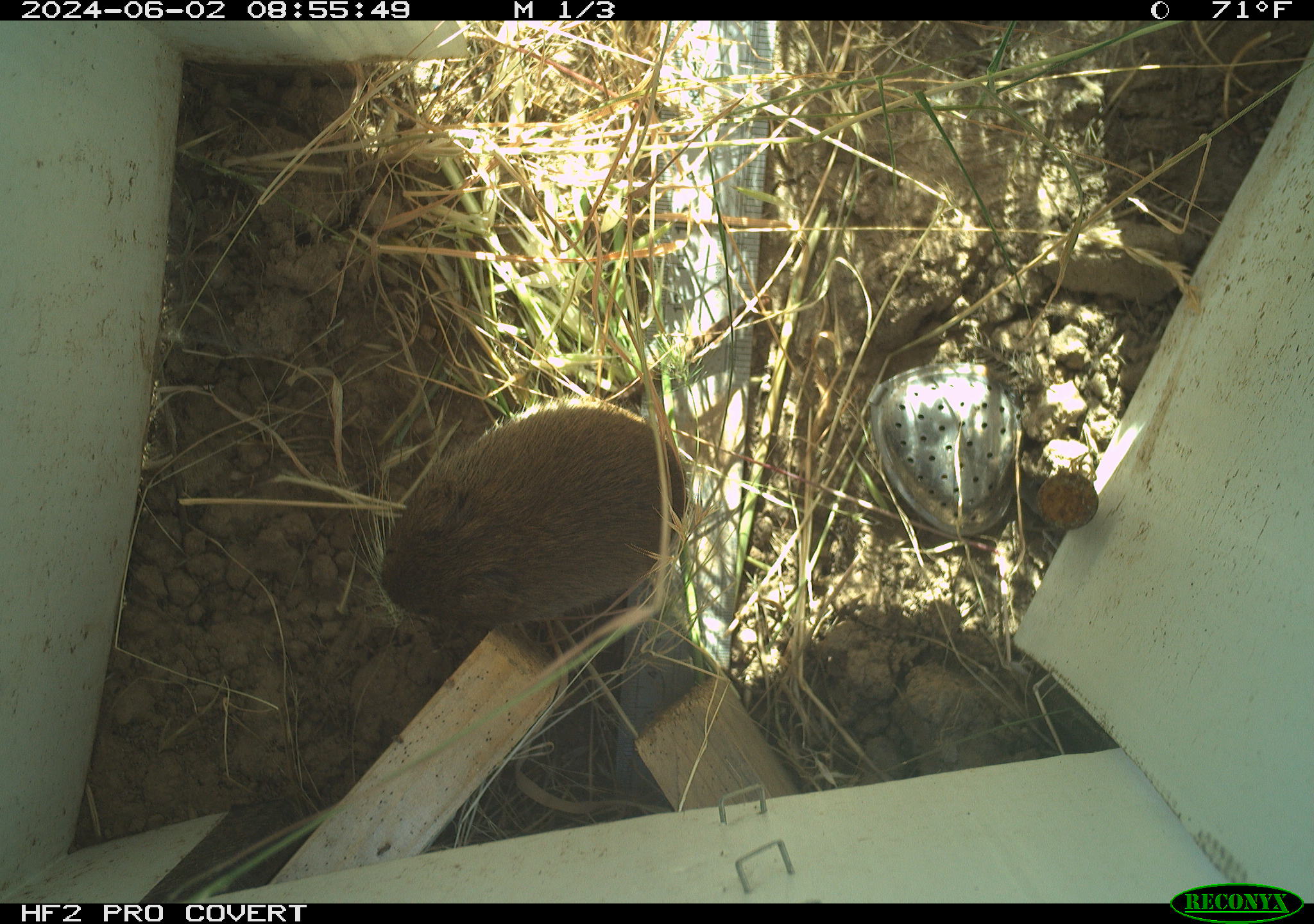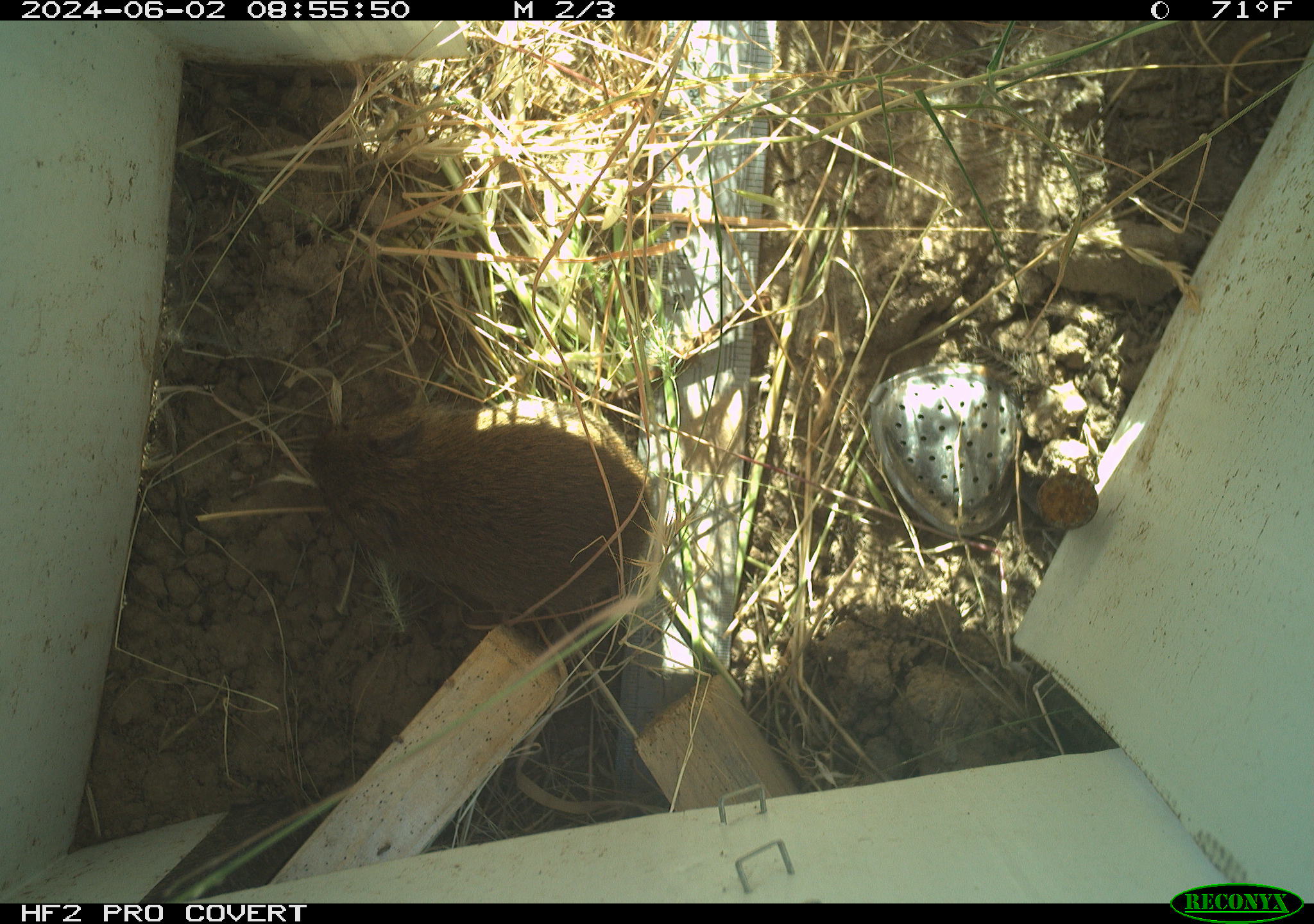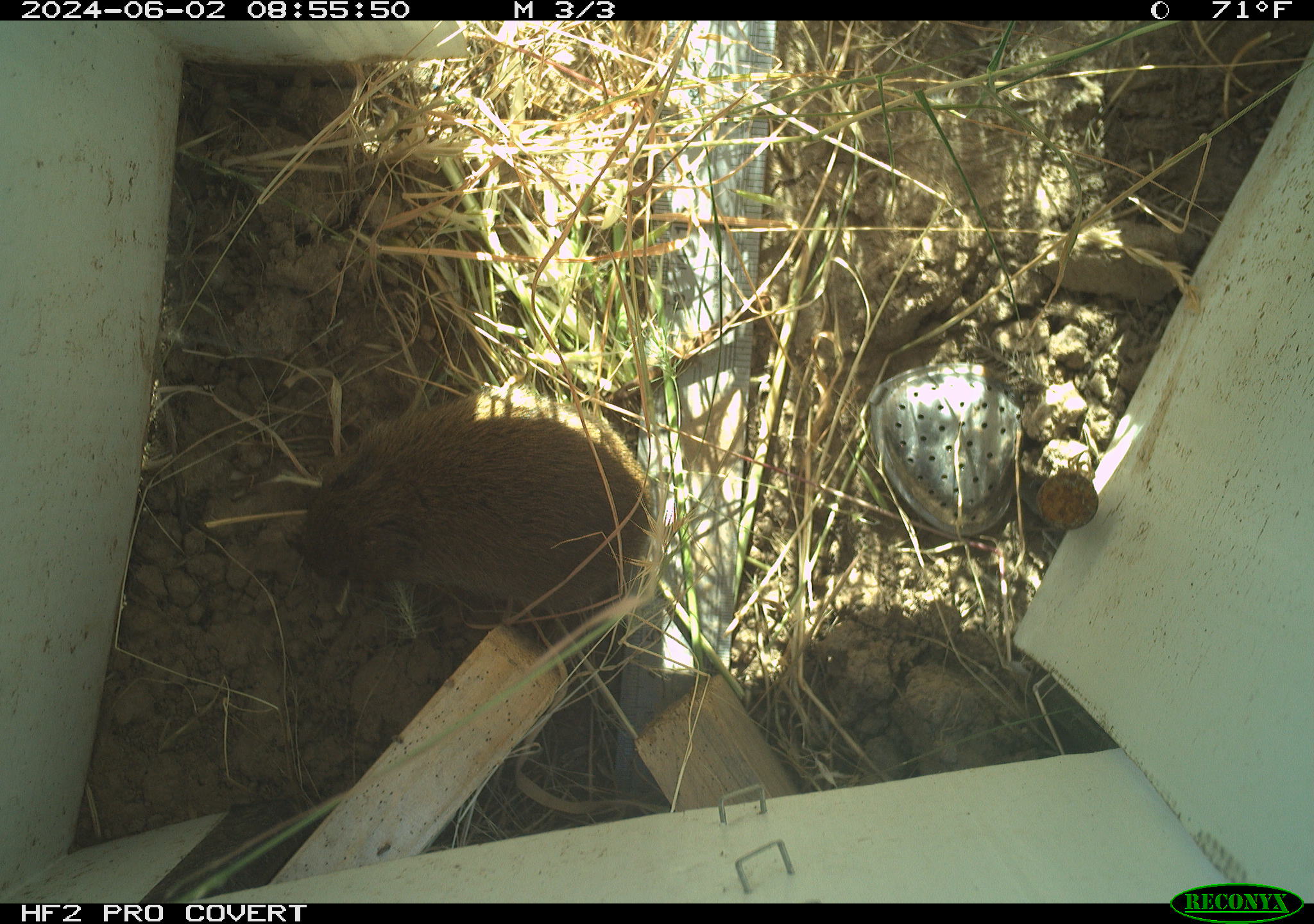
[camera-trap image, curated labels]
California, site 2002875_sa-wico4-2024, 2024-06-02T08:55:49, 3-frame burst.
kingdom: Animalia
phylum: Chordata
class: Mammalia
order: Rodentia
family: Cricetidae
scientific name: Arvicolinae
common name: voles, lemmings, and muskrats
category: arvicolinae subfamily